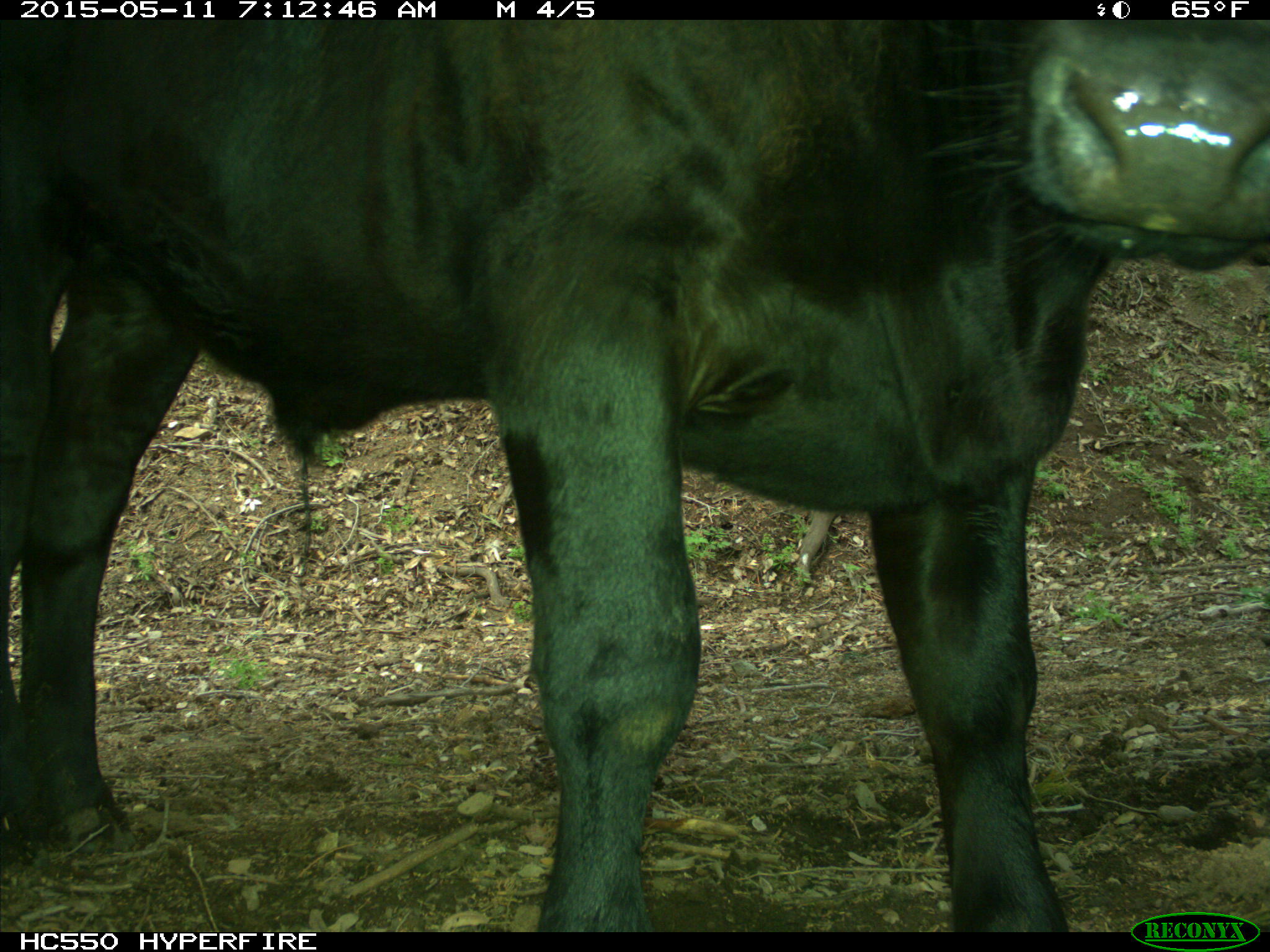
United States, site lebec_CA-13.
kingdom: Animalia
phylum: Chordata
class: Mammalia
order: Artiodactyla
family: Bovidae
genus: Bos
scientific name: Bos taurus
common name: domestic cow